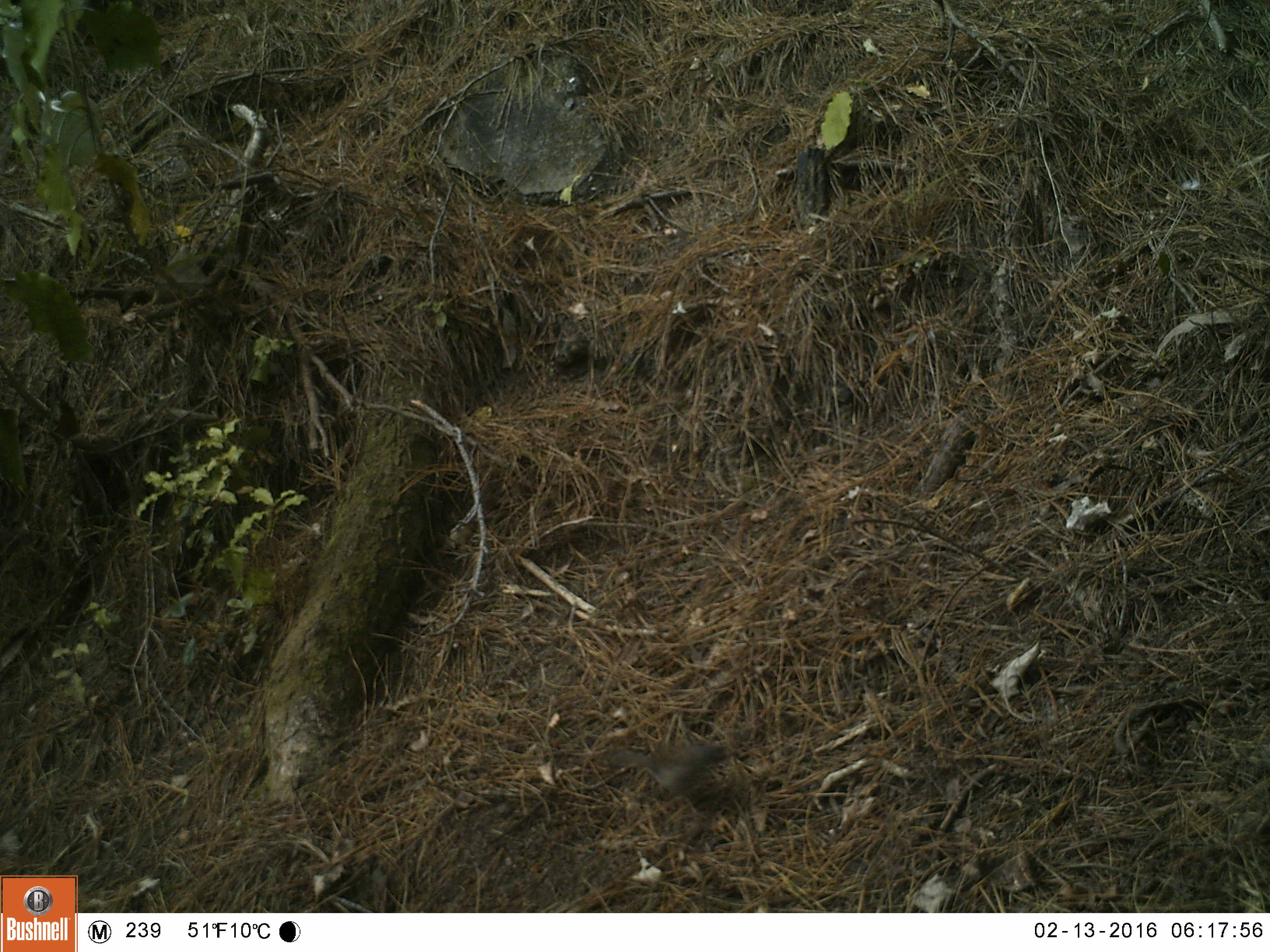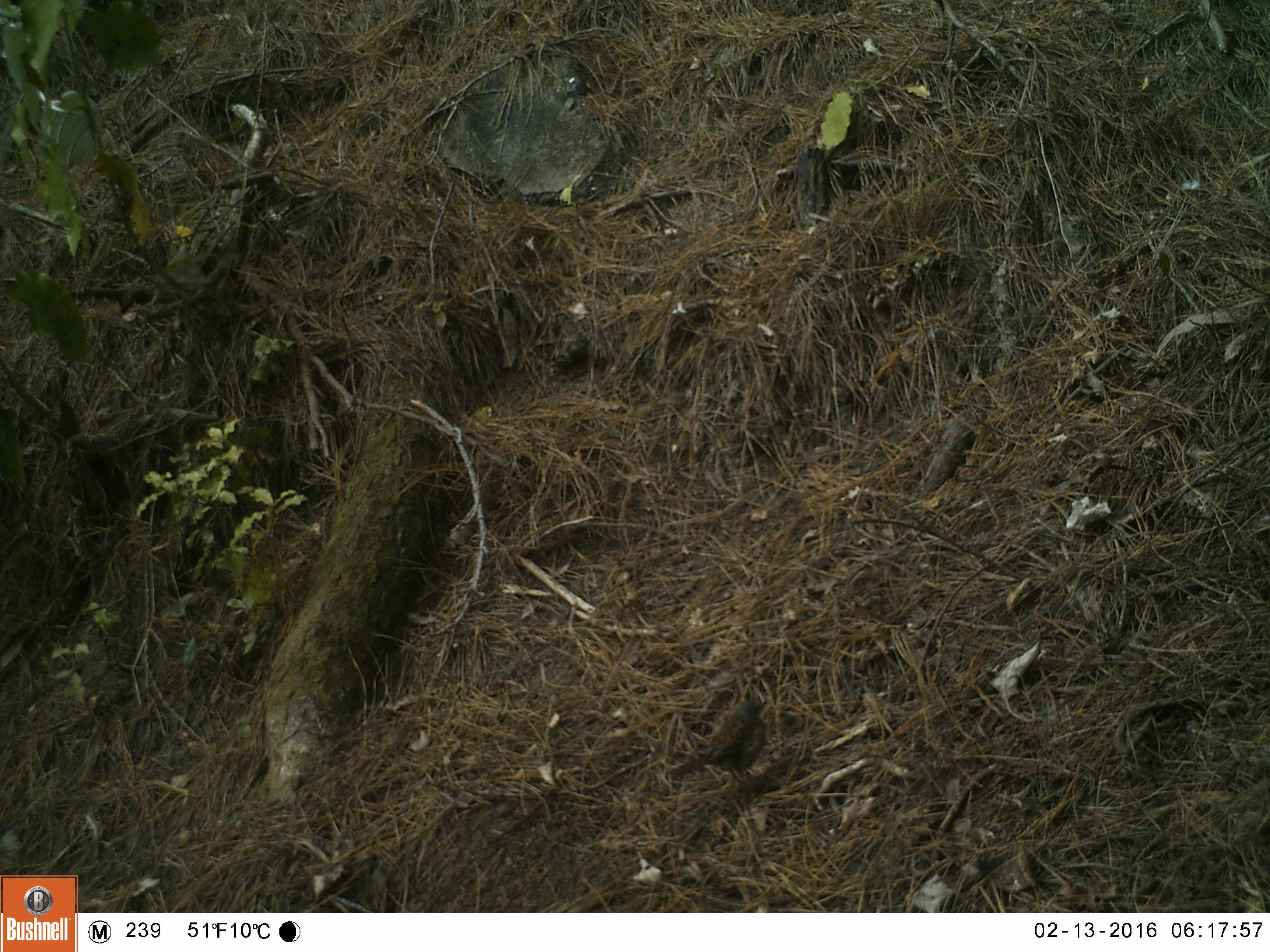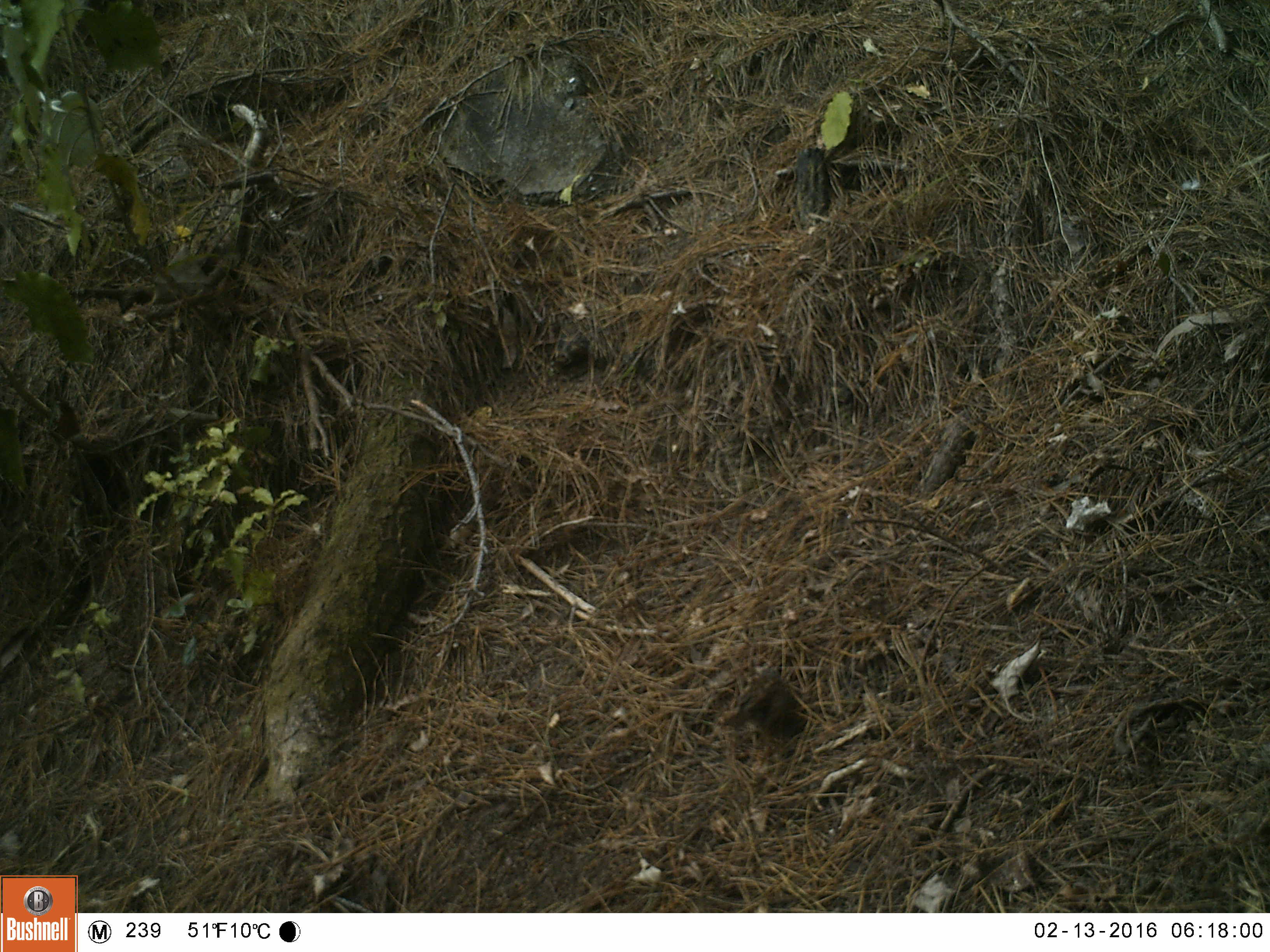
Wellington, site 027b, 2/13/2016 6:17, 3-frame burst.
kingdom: Animalia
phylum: Chordata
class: Aves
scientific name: Aves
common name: bird